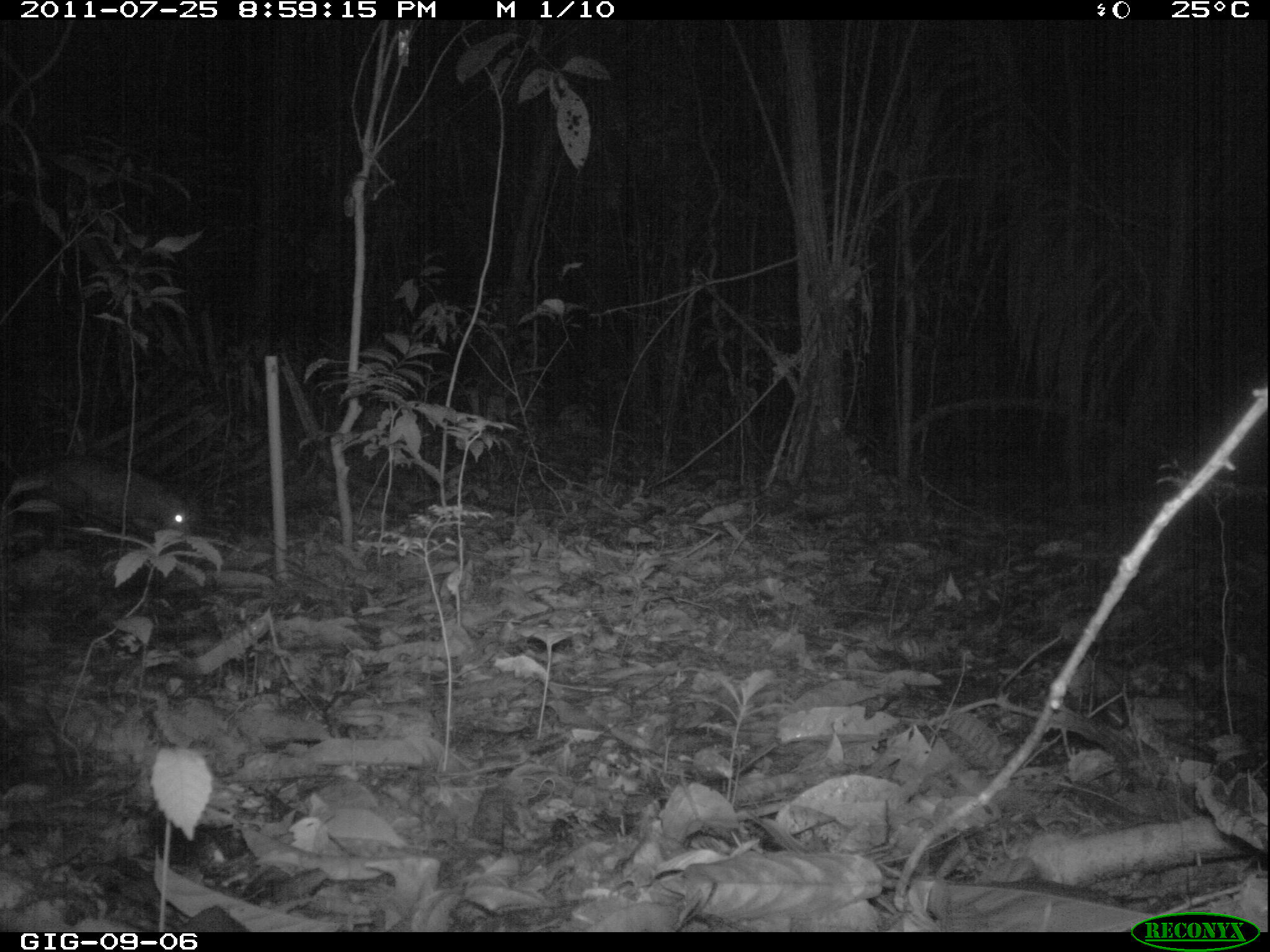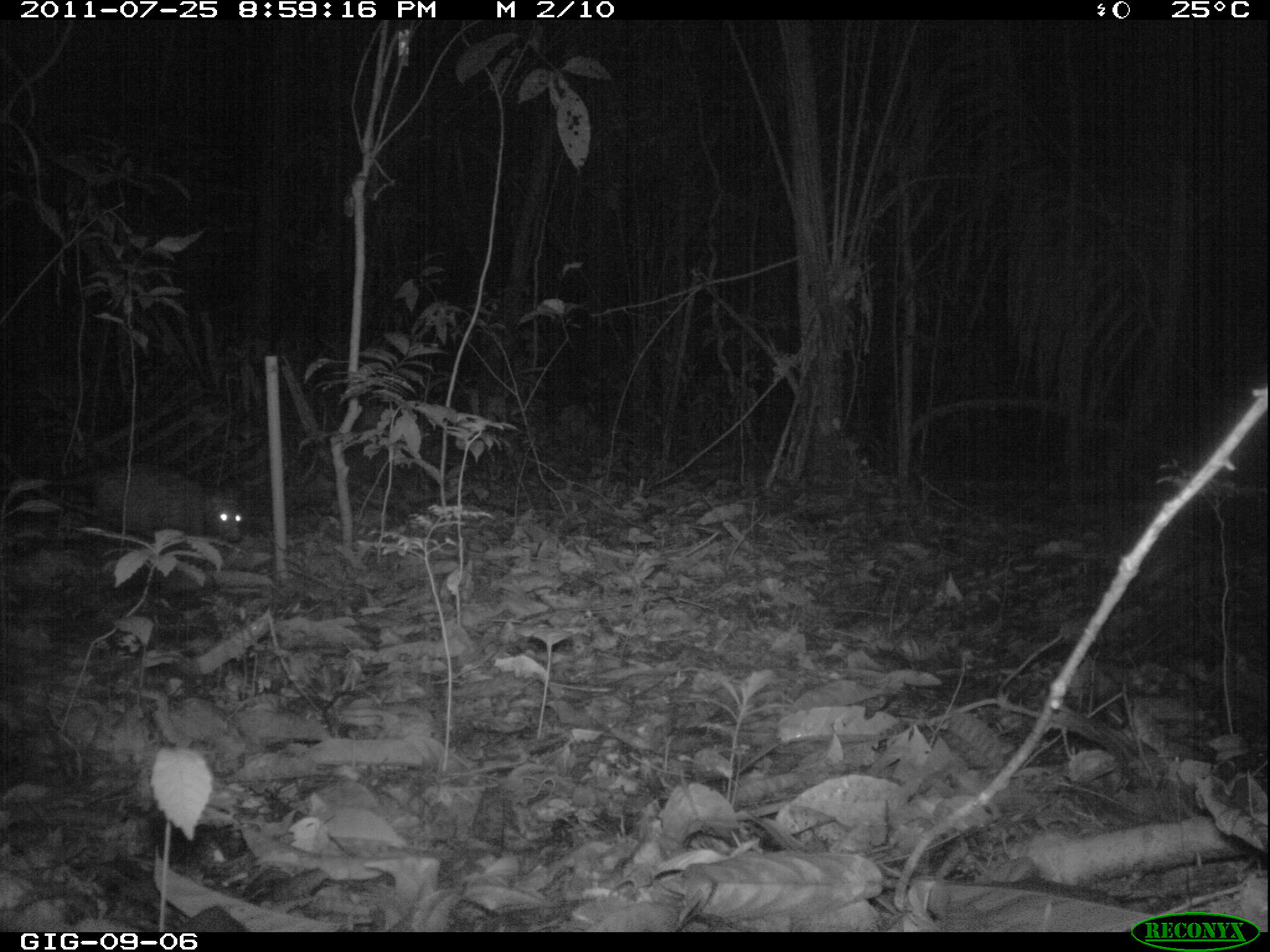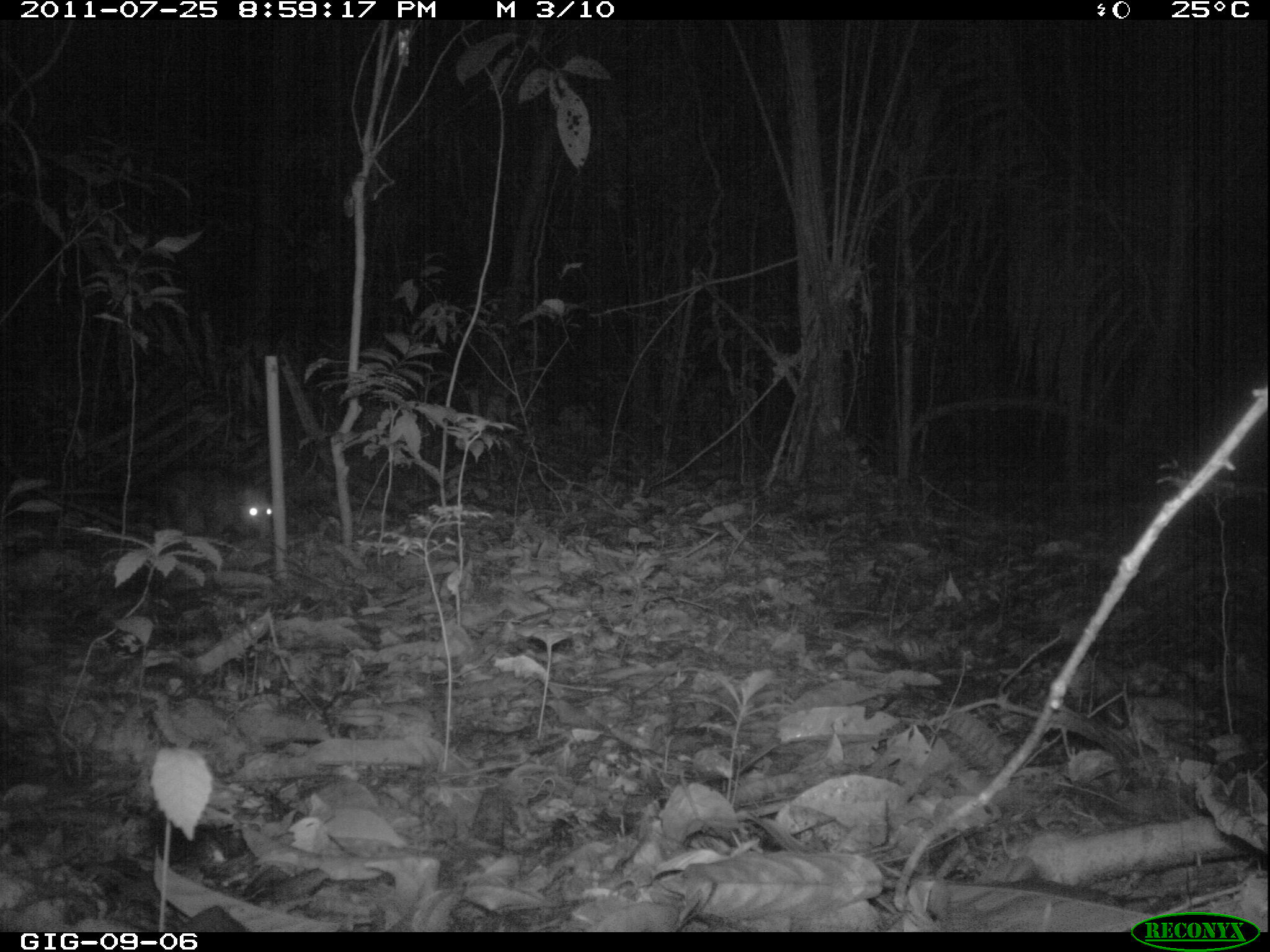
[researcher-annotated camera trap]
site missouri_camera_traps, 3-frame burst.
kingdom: Animalia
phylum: Chordata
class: Mammalia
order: Didelphimorphia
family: Didelphidae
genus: Didelphis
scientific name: Didelphis marsupialis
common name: common opossum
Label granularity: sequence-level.